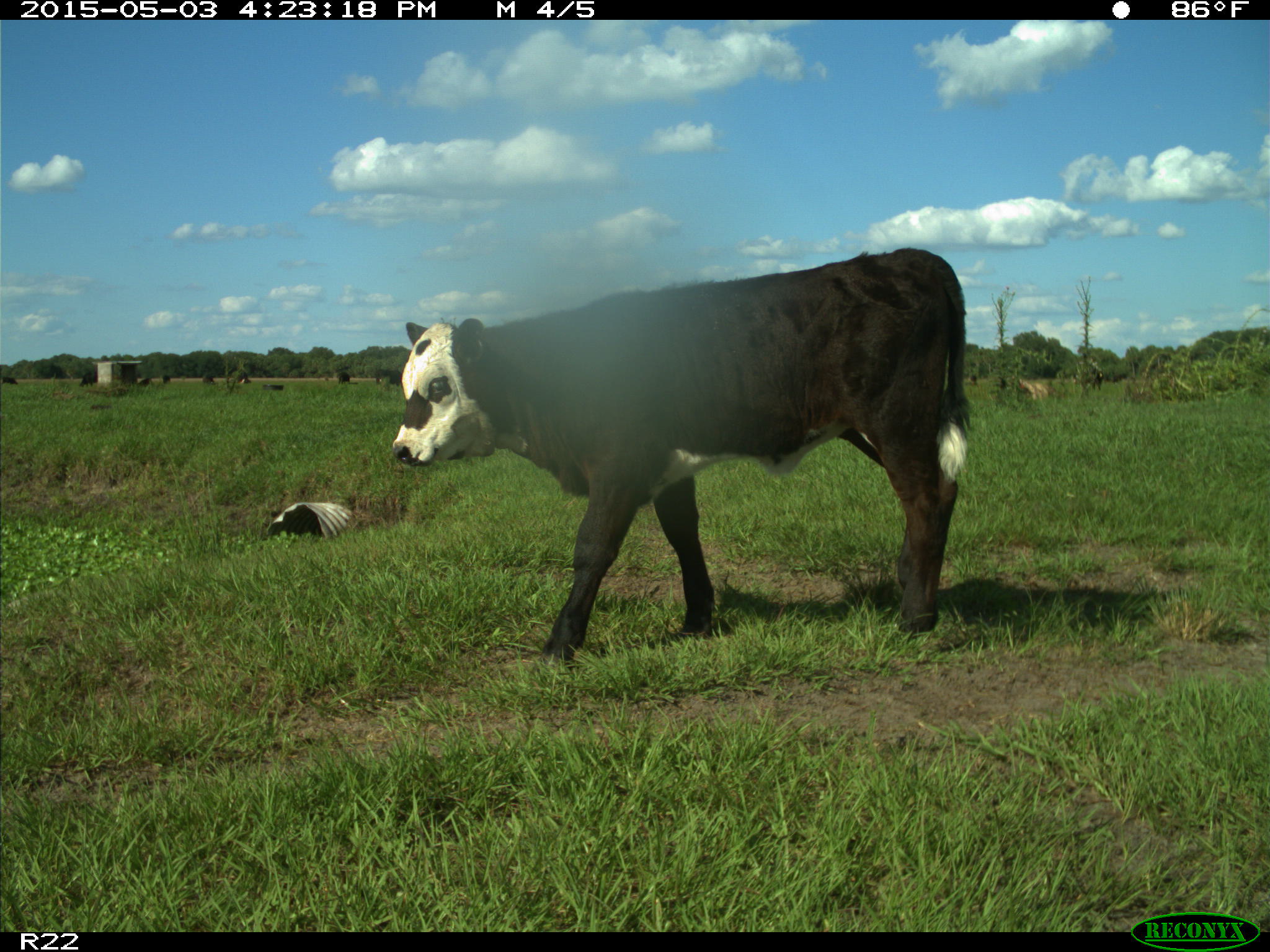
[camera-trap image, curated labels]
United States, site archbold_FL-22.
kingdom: Animalia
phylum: Chordata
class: Mammalia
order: Artiodactyla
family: Bovidae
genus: Bos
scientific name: Bos taurus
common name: domestic cow